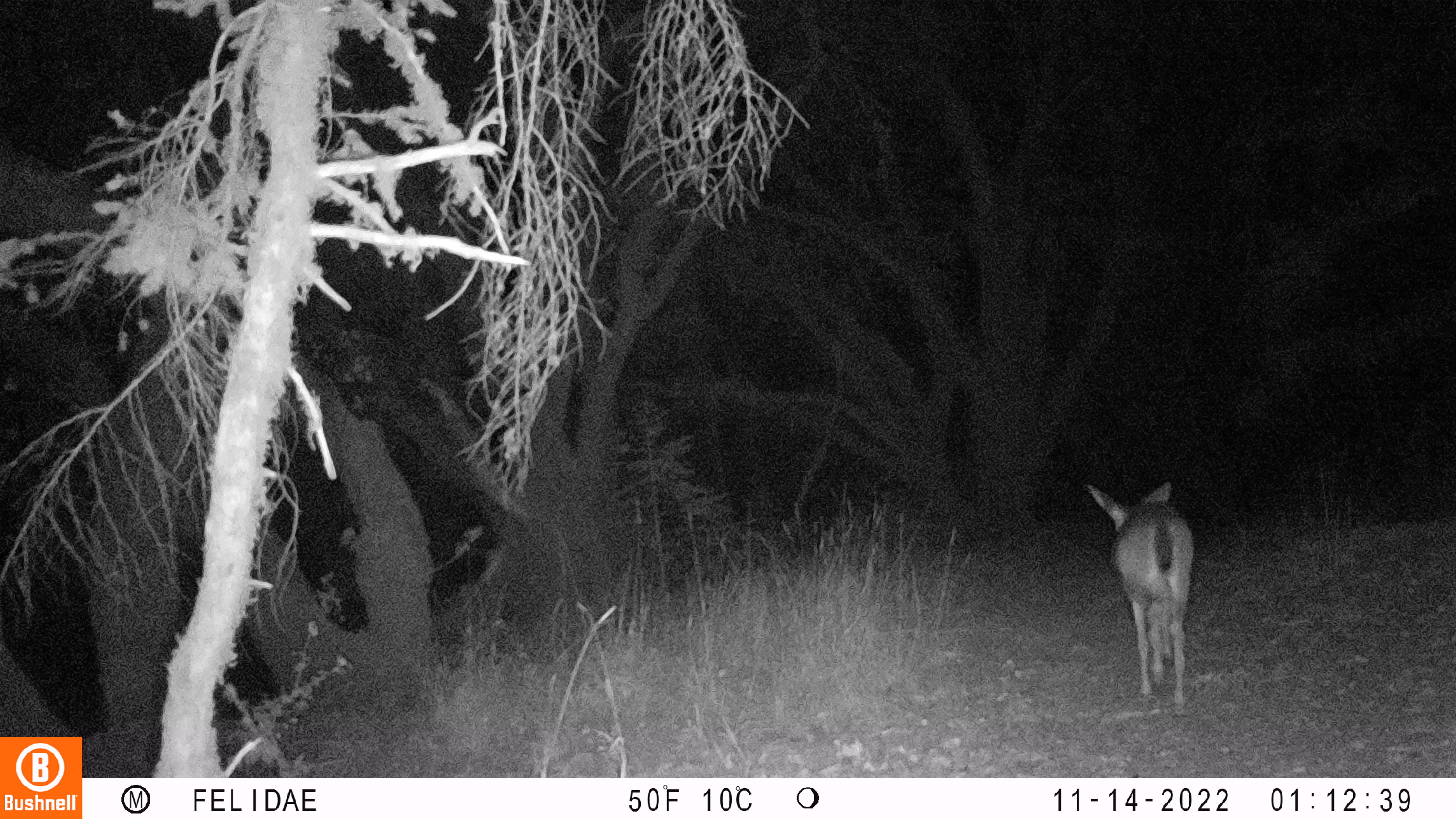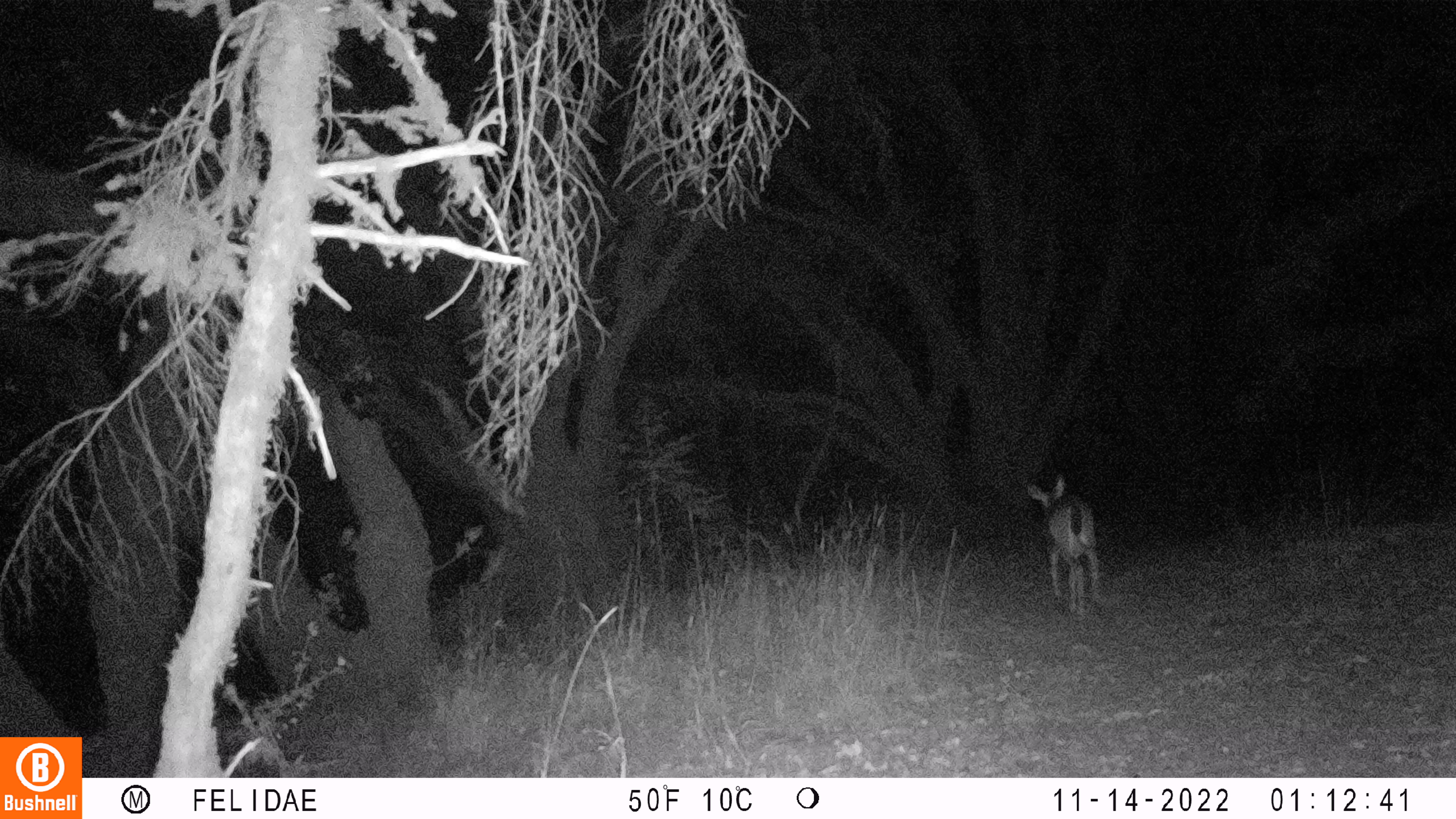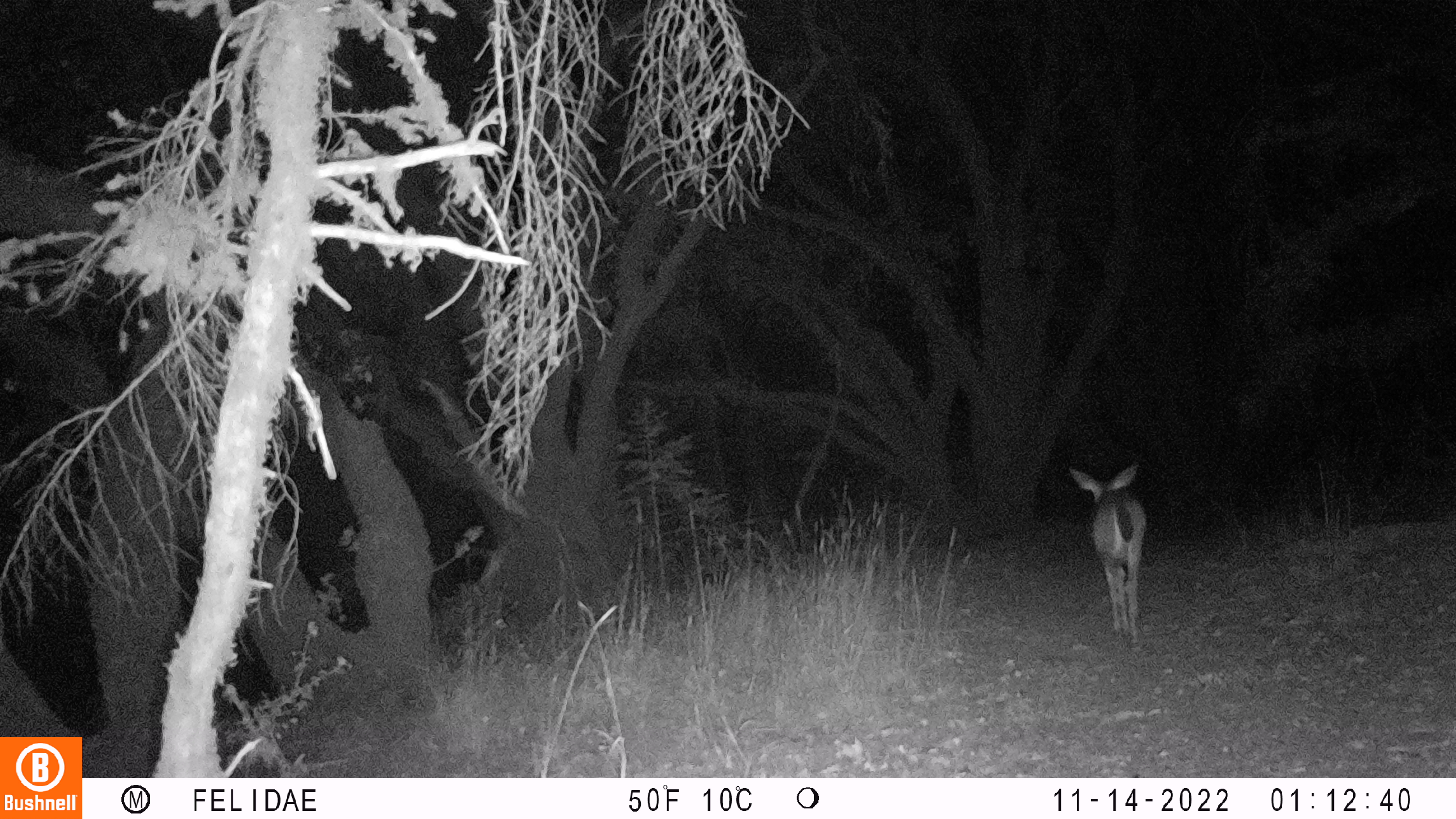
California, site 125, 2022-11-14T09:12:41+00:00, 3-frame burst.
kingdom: Animalia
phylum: Chordata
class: Mammalia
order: Artiodactyla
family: Cervidae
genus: Odocoileus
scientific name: Odocoileus hemionus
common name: mule deer